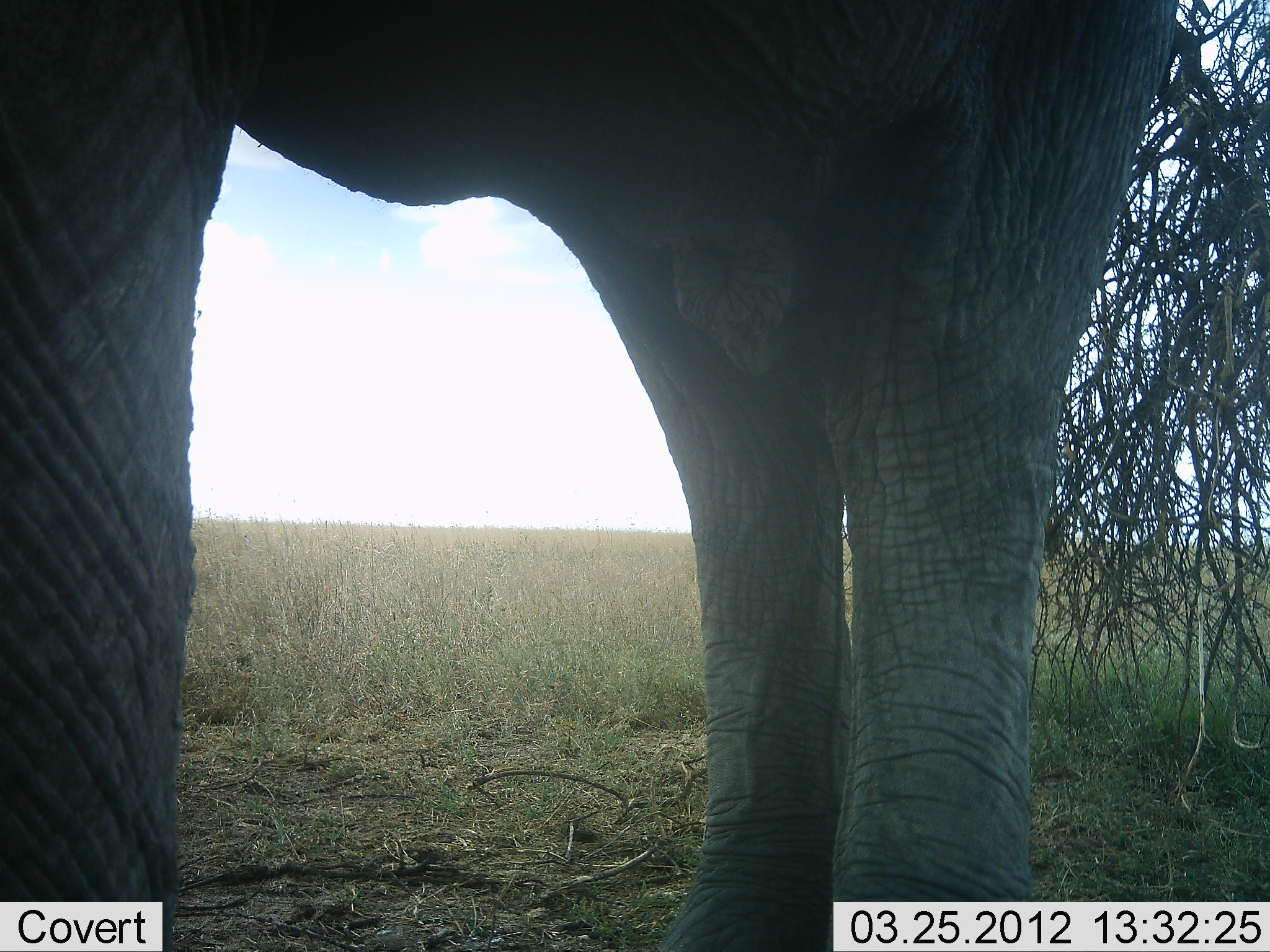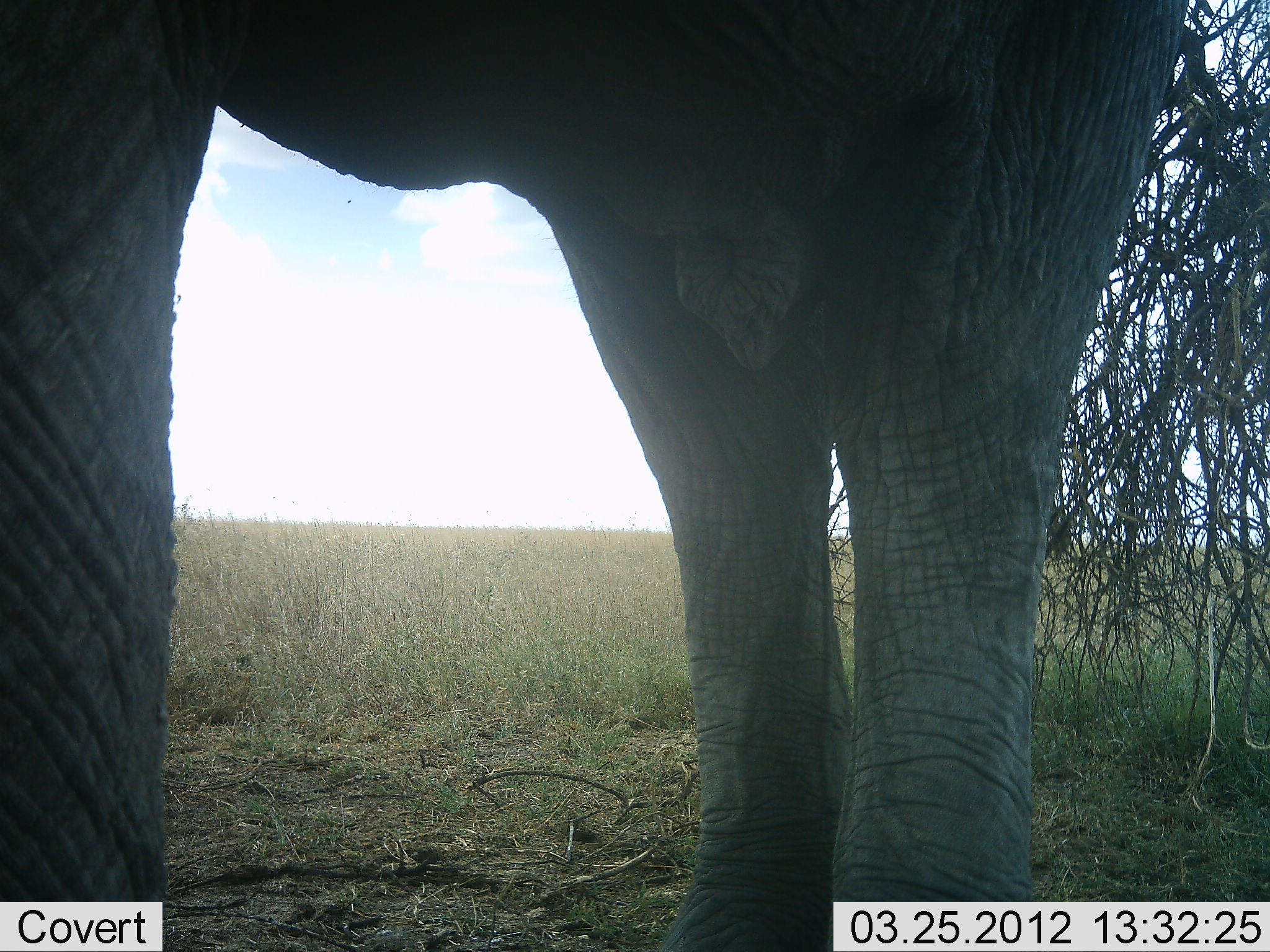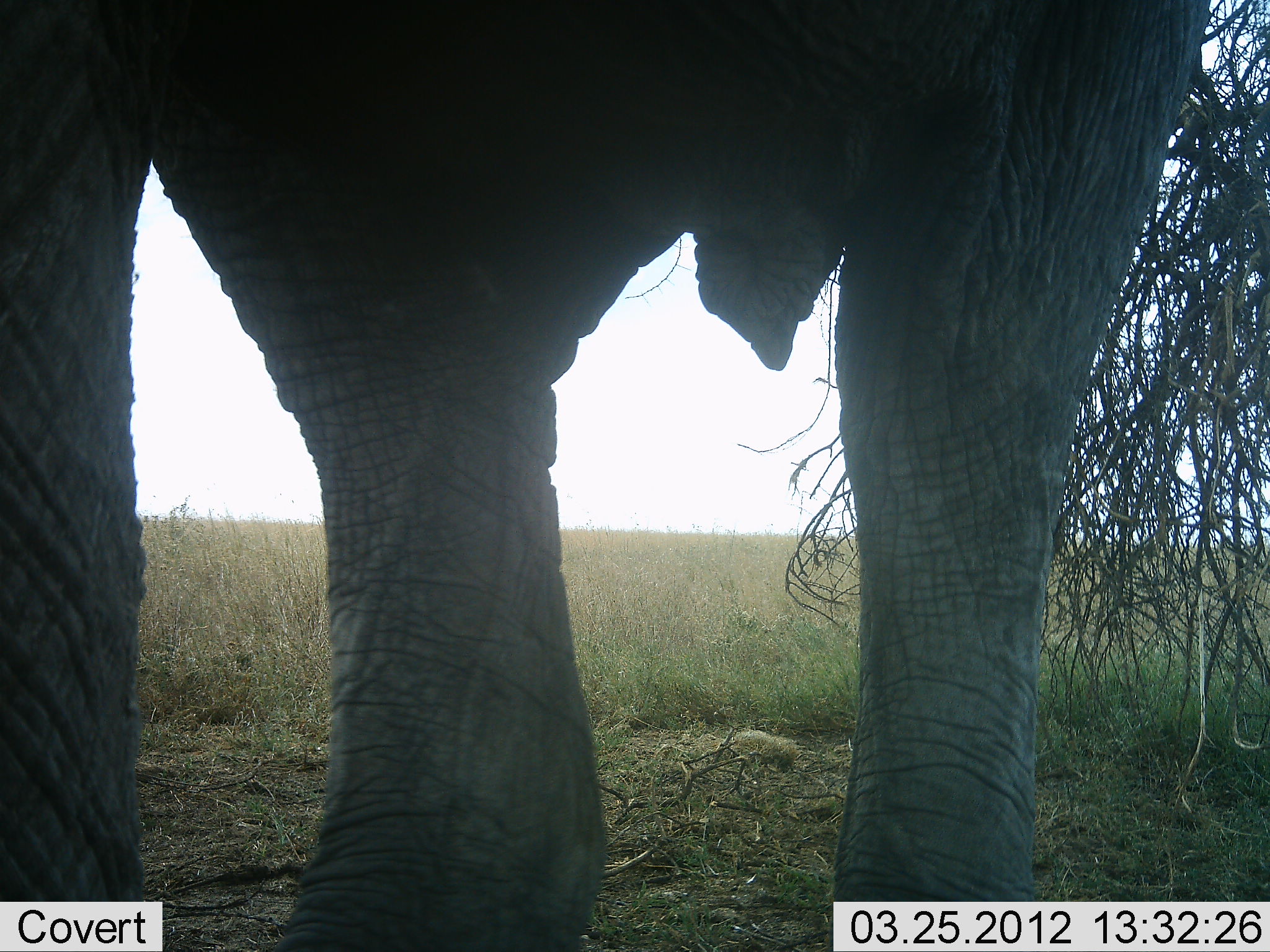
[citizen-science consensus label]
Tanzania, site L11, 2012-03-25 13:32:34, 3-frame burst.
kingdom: Animalia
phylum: Chordata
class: Mammalia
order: Proboscidea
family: Elephantidae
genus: Loxodonta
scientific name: Loxodonta africana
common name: african bush elephant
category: elephant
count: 1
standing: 71%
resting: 0%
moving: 29%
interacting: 0%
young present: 0%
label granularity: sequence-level